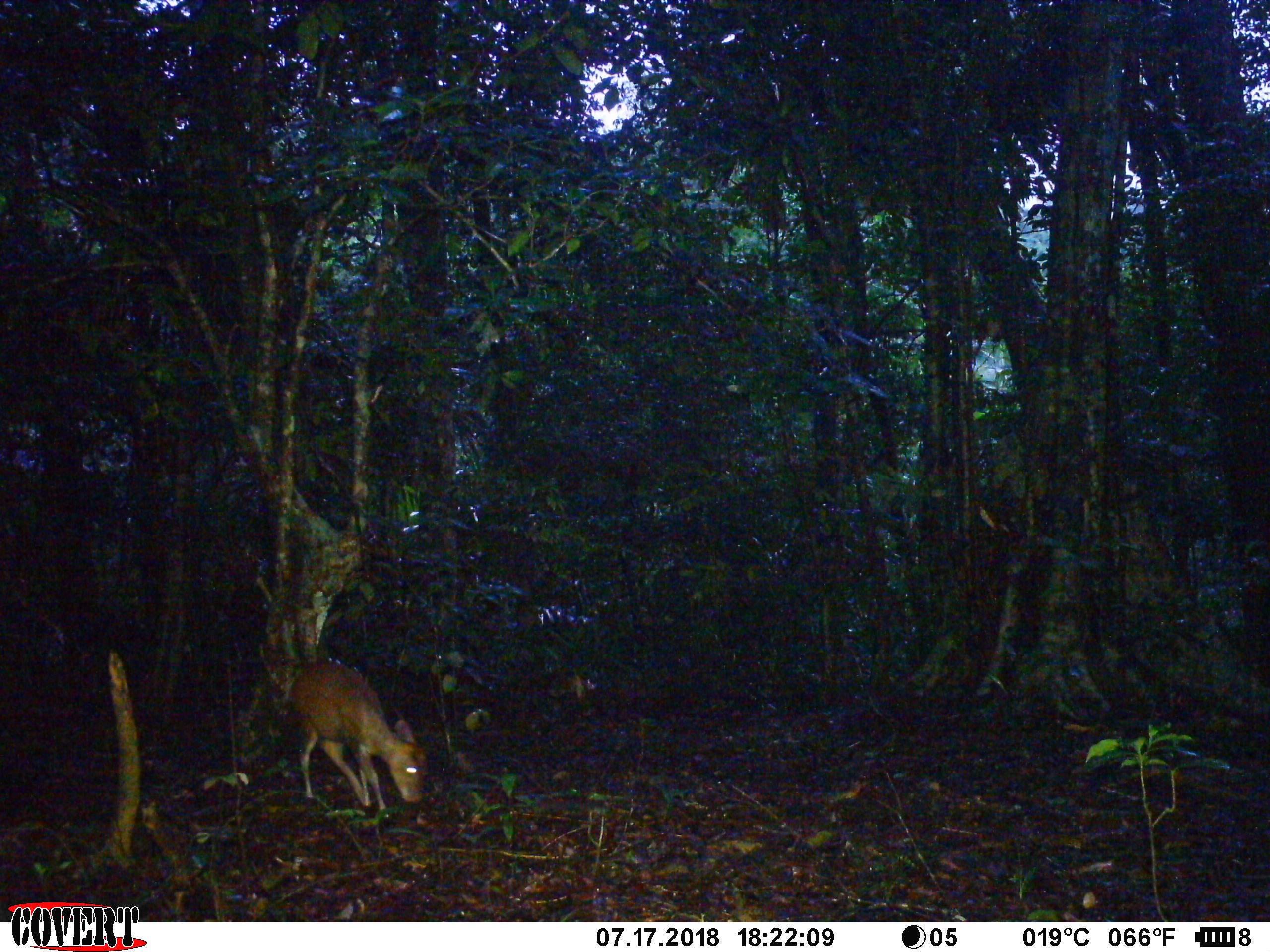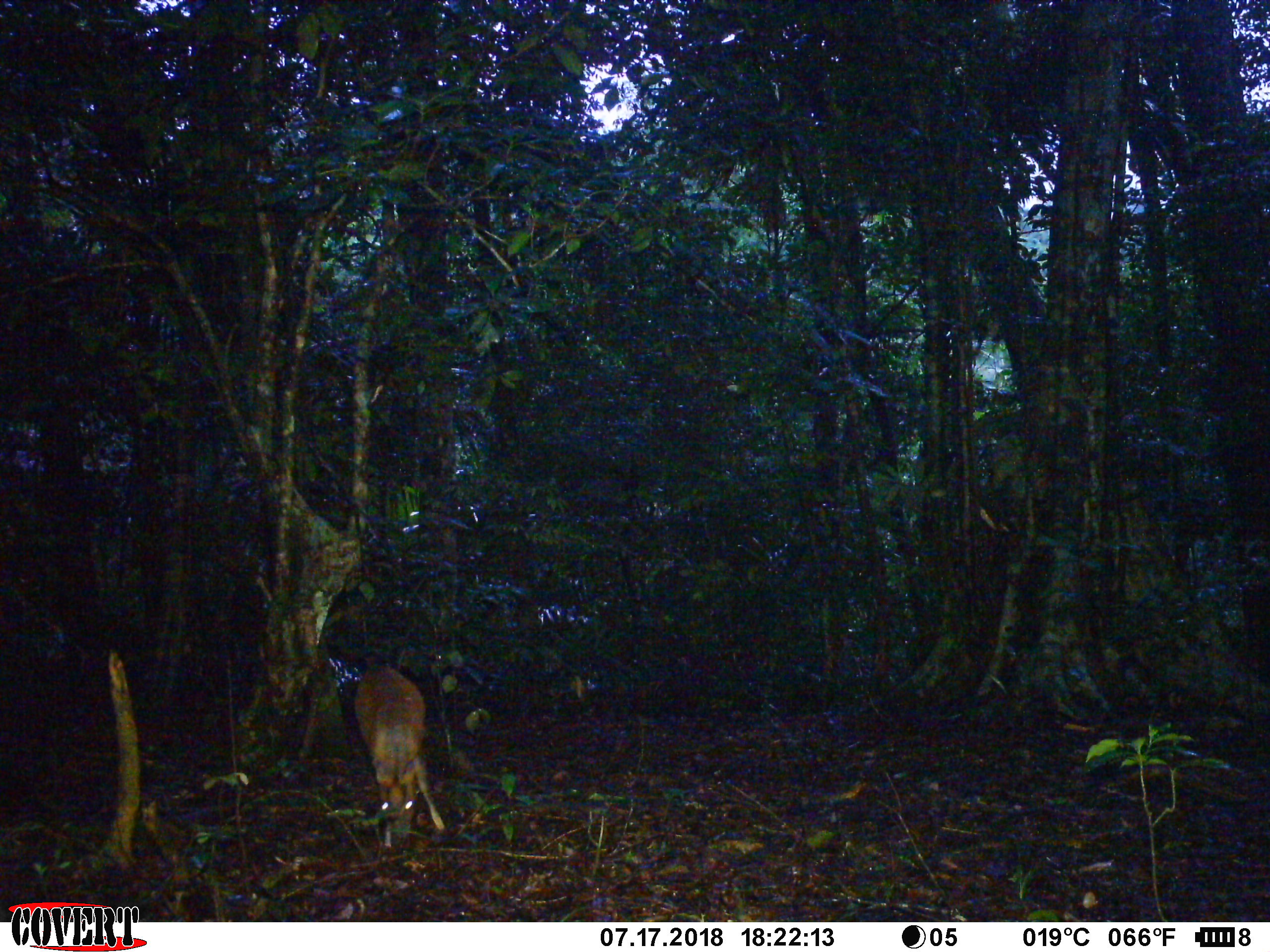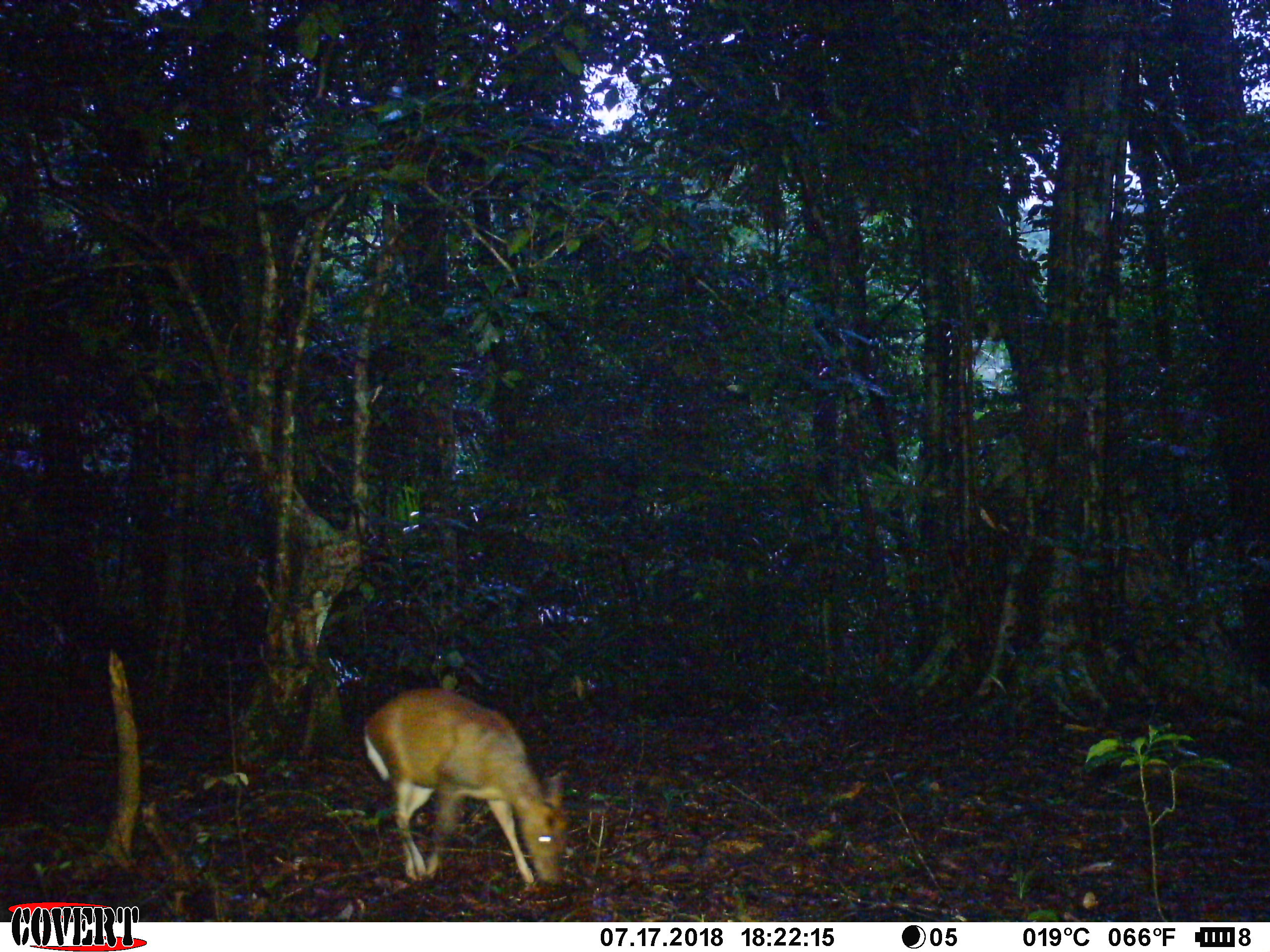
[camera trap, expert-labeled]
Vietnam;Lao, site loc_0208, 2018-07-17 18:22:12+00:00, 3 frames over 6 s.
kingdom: Animalia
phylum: Chordata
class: Mammalia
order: Artiodactyla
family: Cervidae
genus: Muntiacus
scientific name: Muntiacus rooseveltorum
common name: roosevelt's muntjac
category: roosevelts muntjac group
Roosevelts muntjac group (roosevelt's muntjac) (Muntiacus rooseveltorum). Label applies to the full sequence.